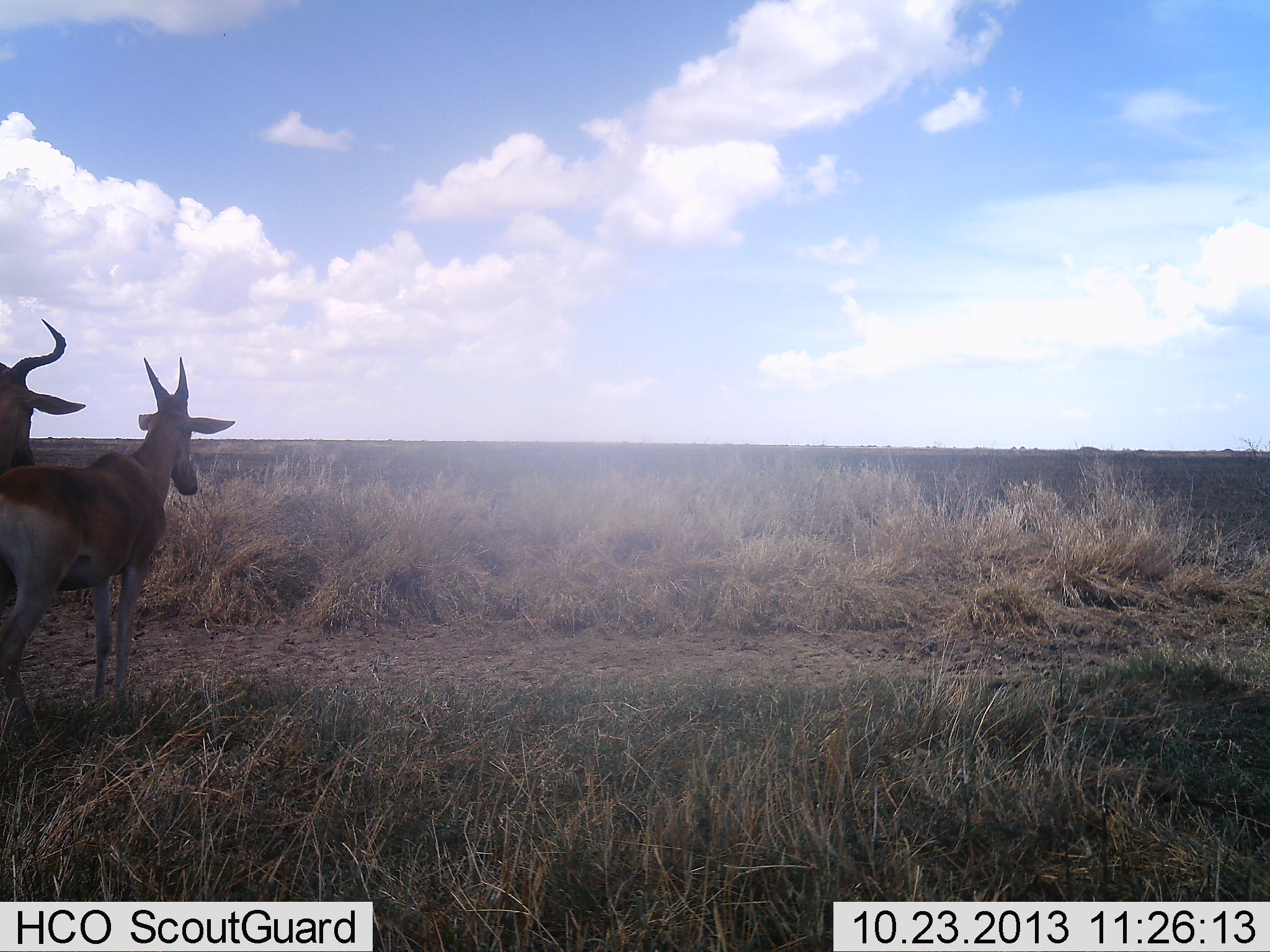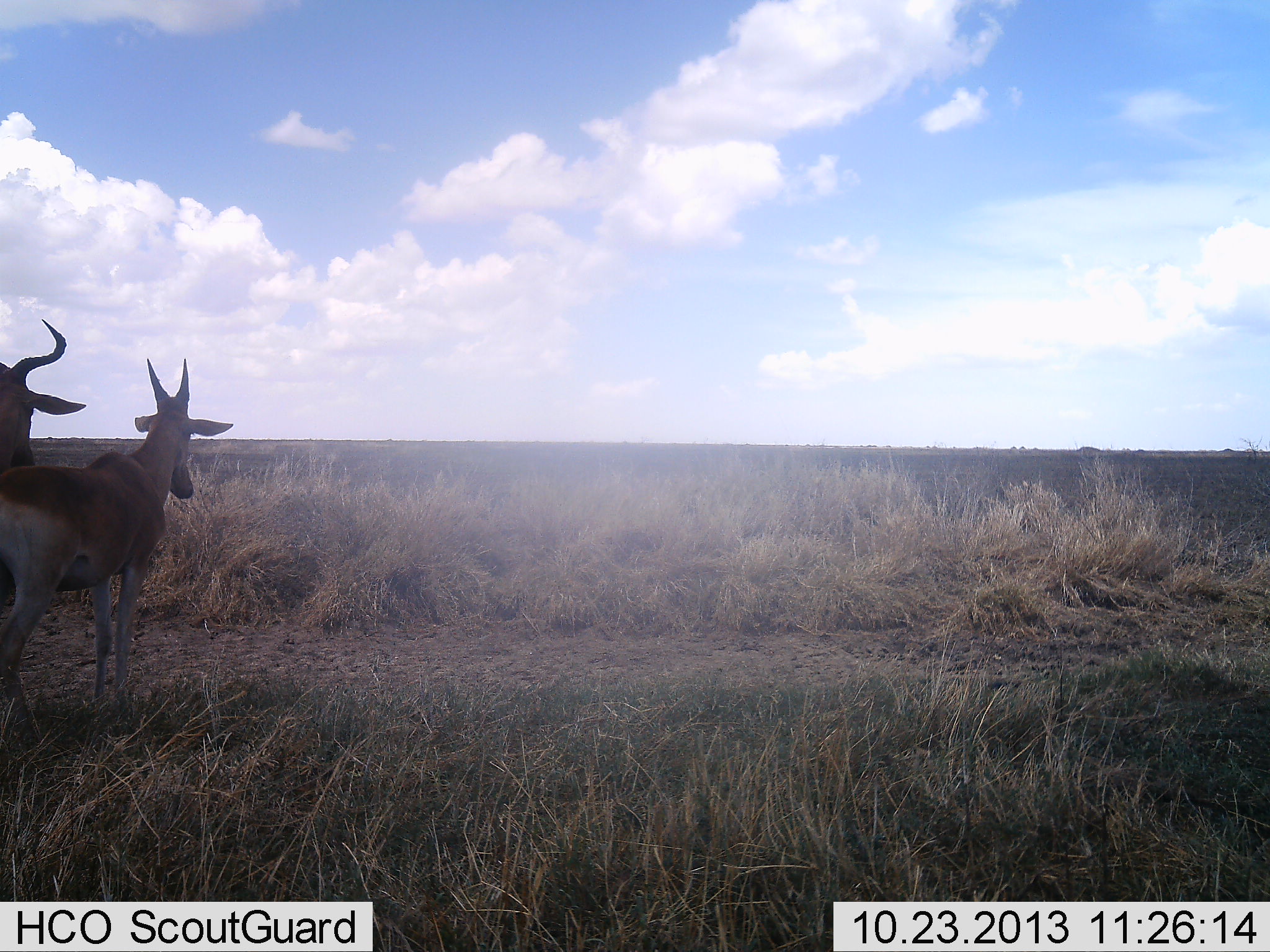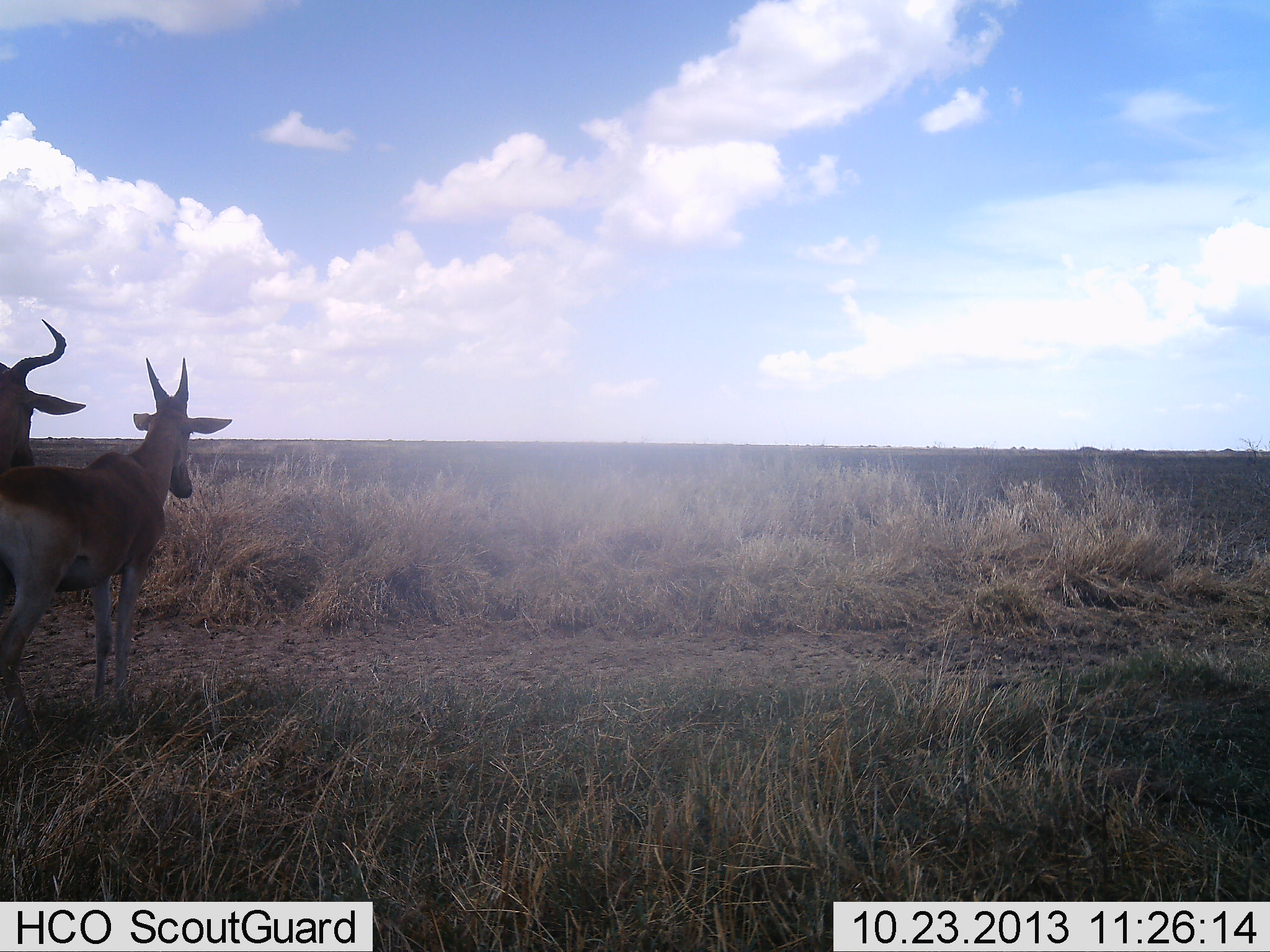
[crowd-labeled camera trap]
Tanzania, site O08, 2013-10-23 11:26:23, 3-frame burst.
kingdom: Animalia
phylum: Chordata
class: Mammalia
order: Artiodactyla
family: Bovidae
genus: Alcelaphus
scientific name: Alcelaphus buselaphus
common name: hartebeest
Hartebeest (Alcelaphus buselaphus), count 2. Behavior (volunteer vote fractions): standing 91%, resting 0%, moving 0%, interacting 9%. Young present (vote fraction): 9%. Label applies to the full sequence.